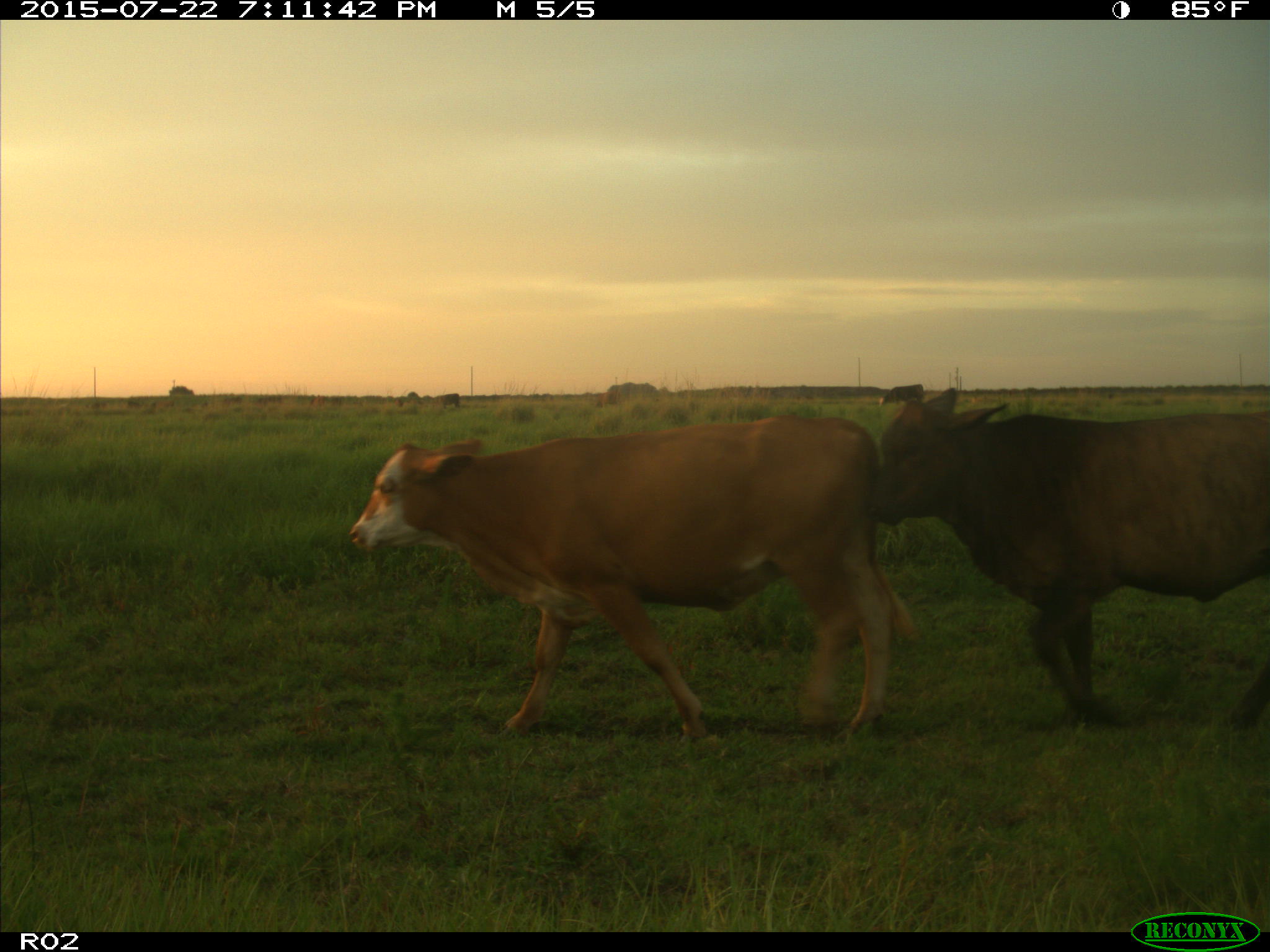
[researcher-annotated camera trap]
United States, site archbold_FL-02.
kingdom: Animalia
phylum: Chordata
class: Mammalia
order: Artiodactyla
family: Bovidae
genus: Bos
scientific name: Bos taurus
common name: domestic cow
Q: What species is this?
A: Bos taurus (domestic cow).